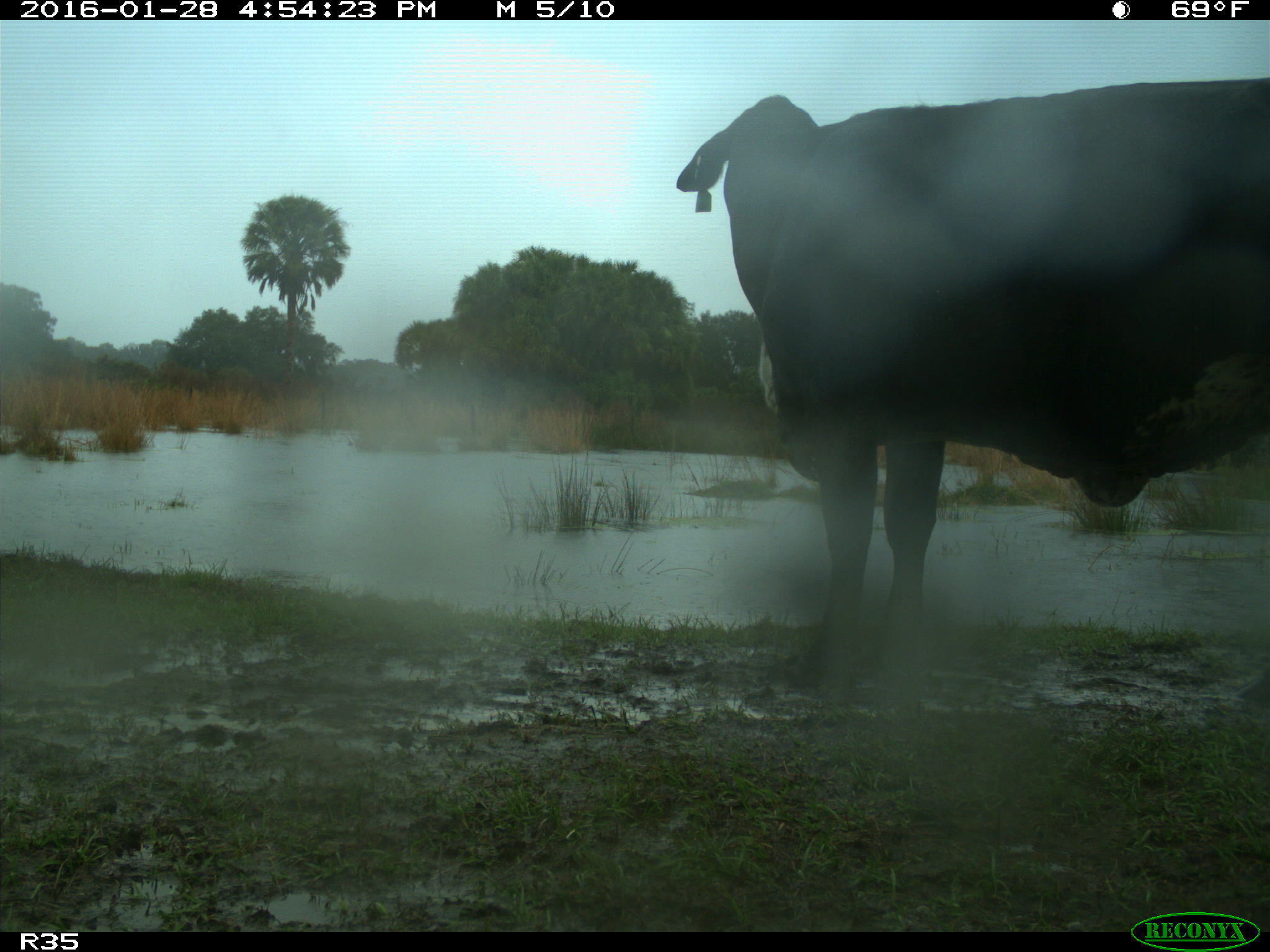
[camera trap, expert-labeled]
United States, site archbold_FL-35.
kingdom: Animalia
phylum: Chordata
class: Mammalia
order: Artiodactyla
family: Bovidae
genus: Bos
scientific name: Bos taurus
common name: domestic cow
Bos taurus (domestic cow).